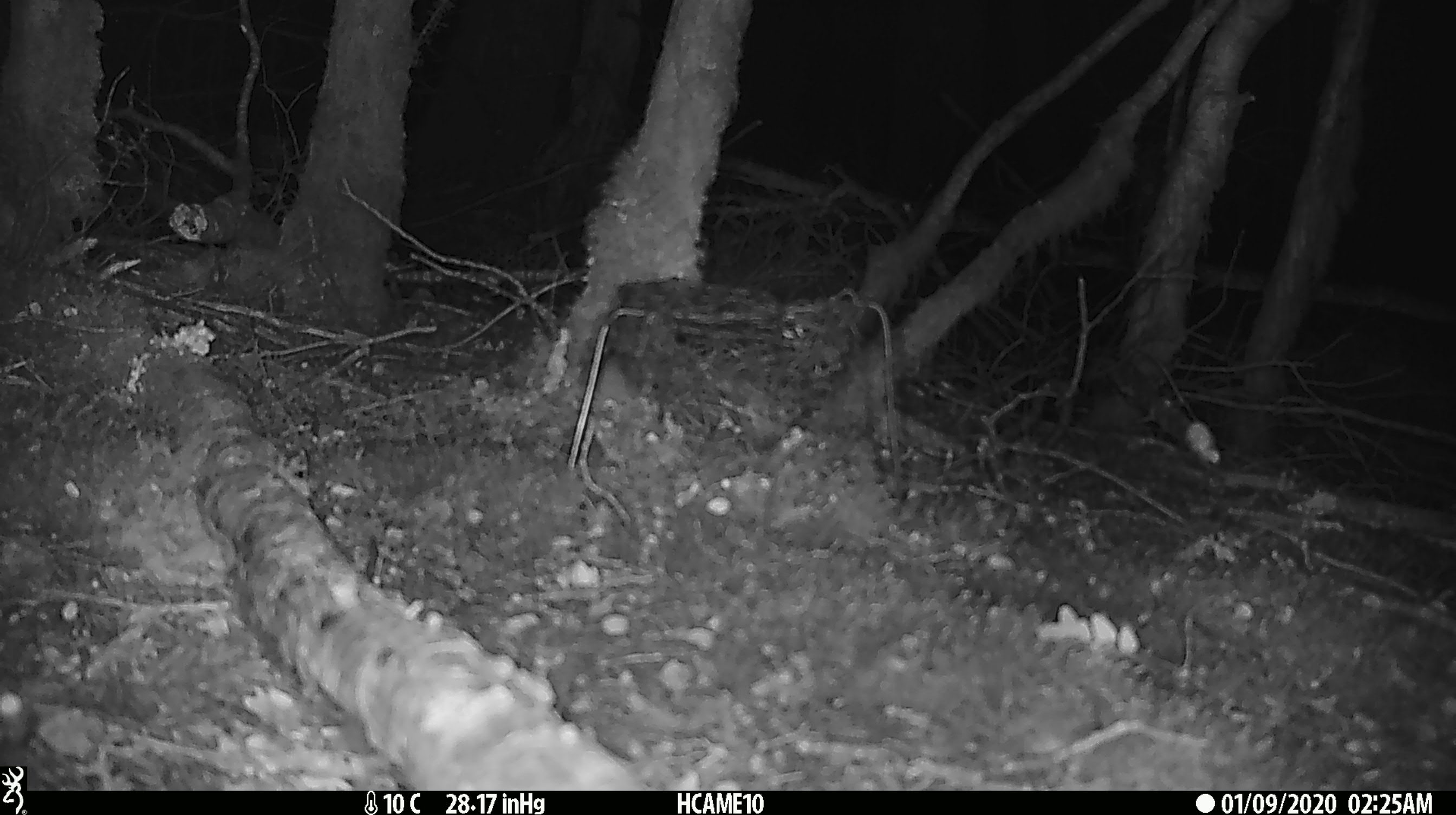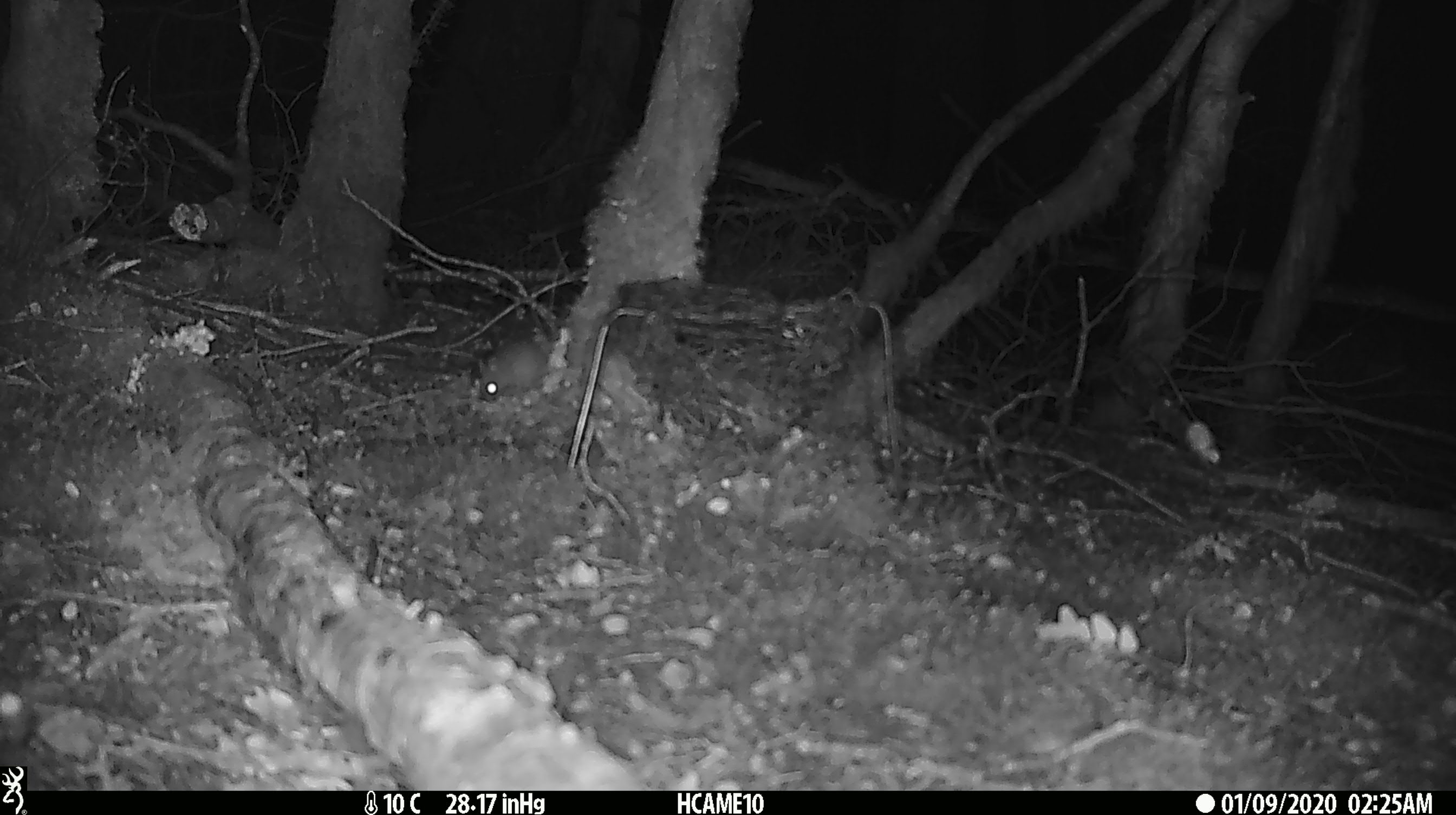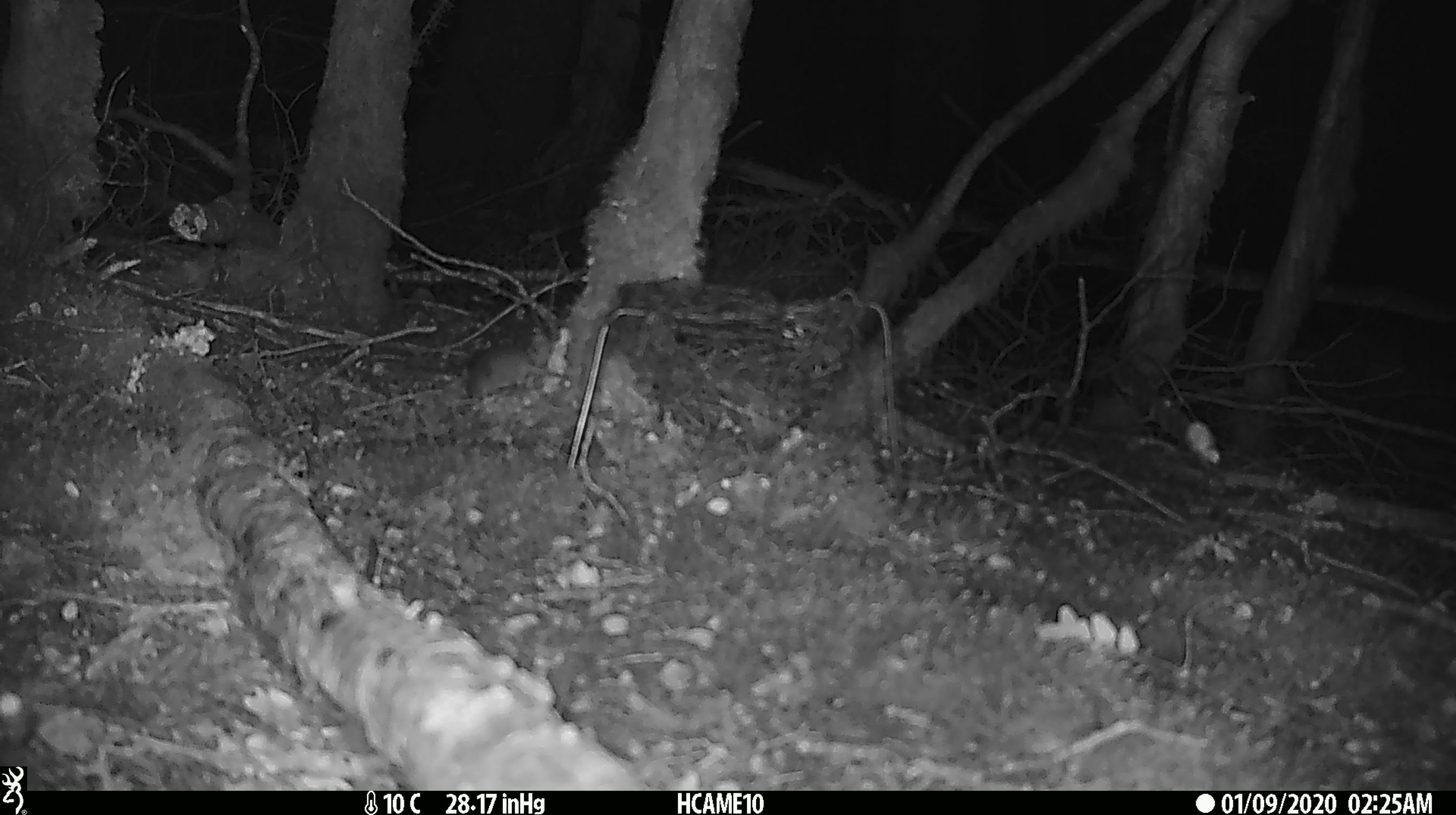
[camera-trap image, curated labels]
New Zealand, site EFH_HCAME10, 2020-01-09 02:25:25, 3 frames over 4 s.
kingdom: Animalia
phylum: Chordata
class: Mammalia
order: Rodentia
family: Muridae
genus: Mus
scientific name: Mus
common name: mouse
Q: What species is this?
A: Mouse (Mus).